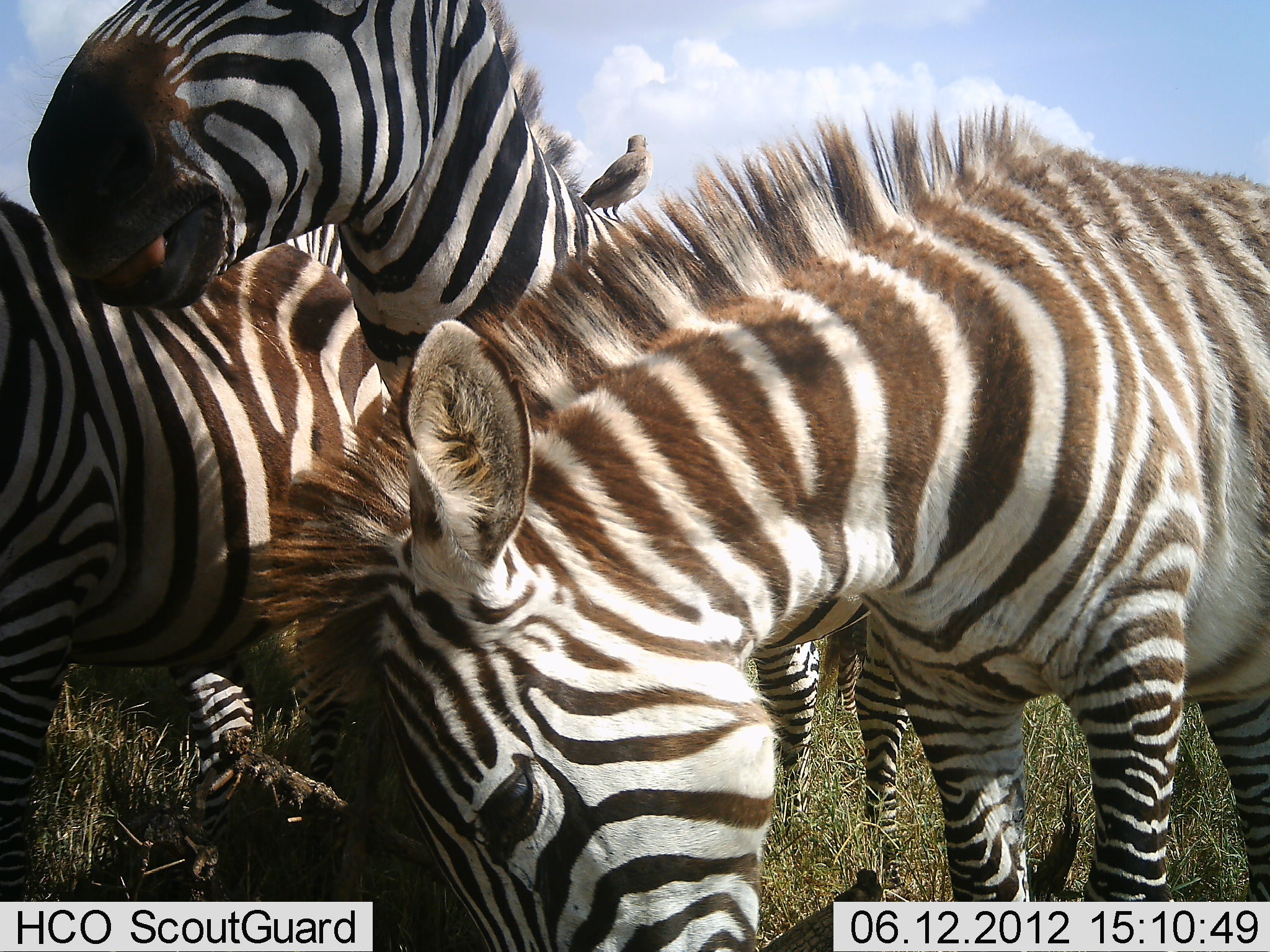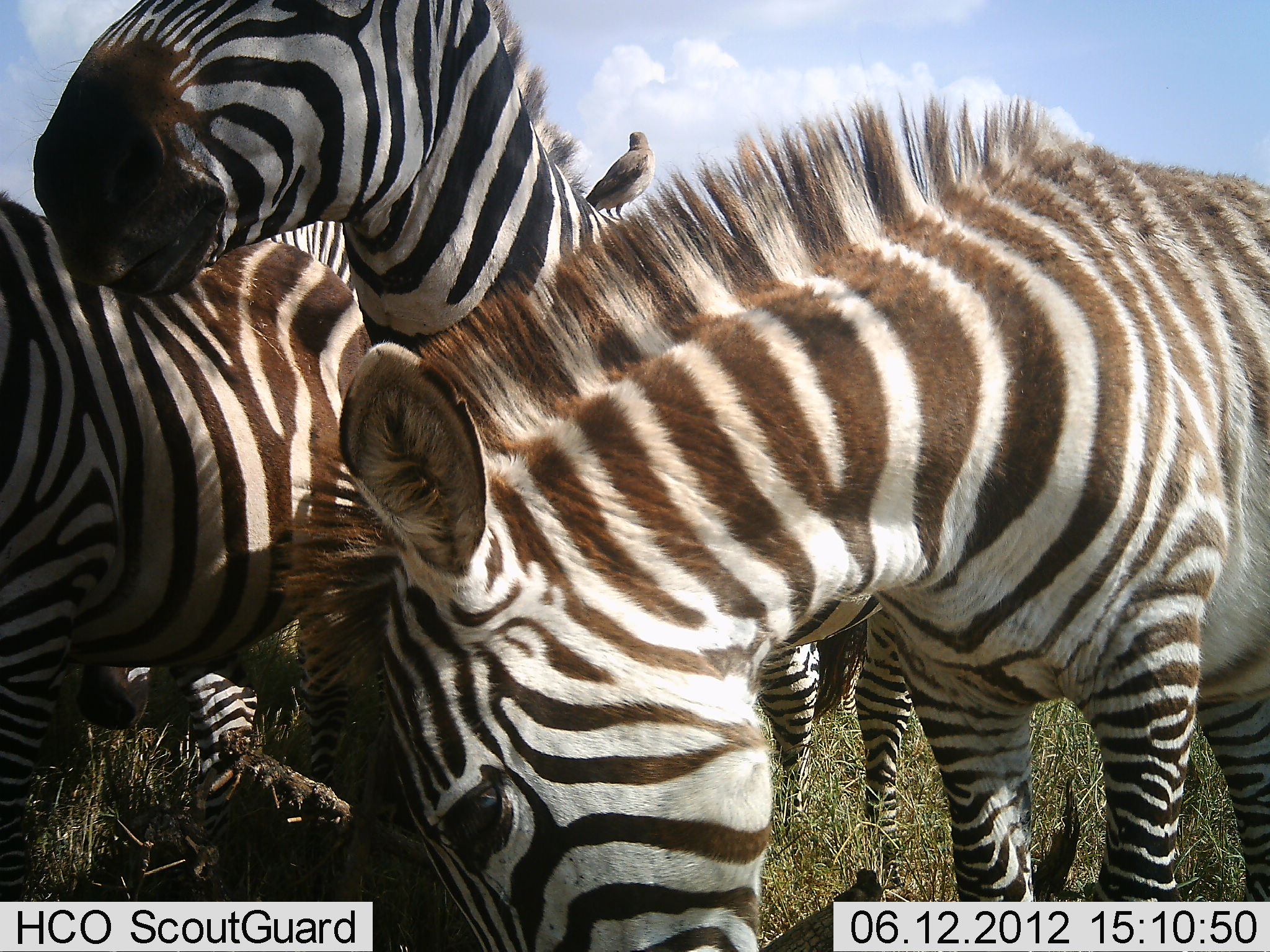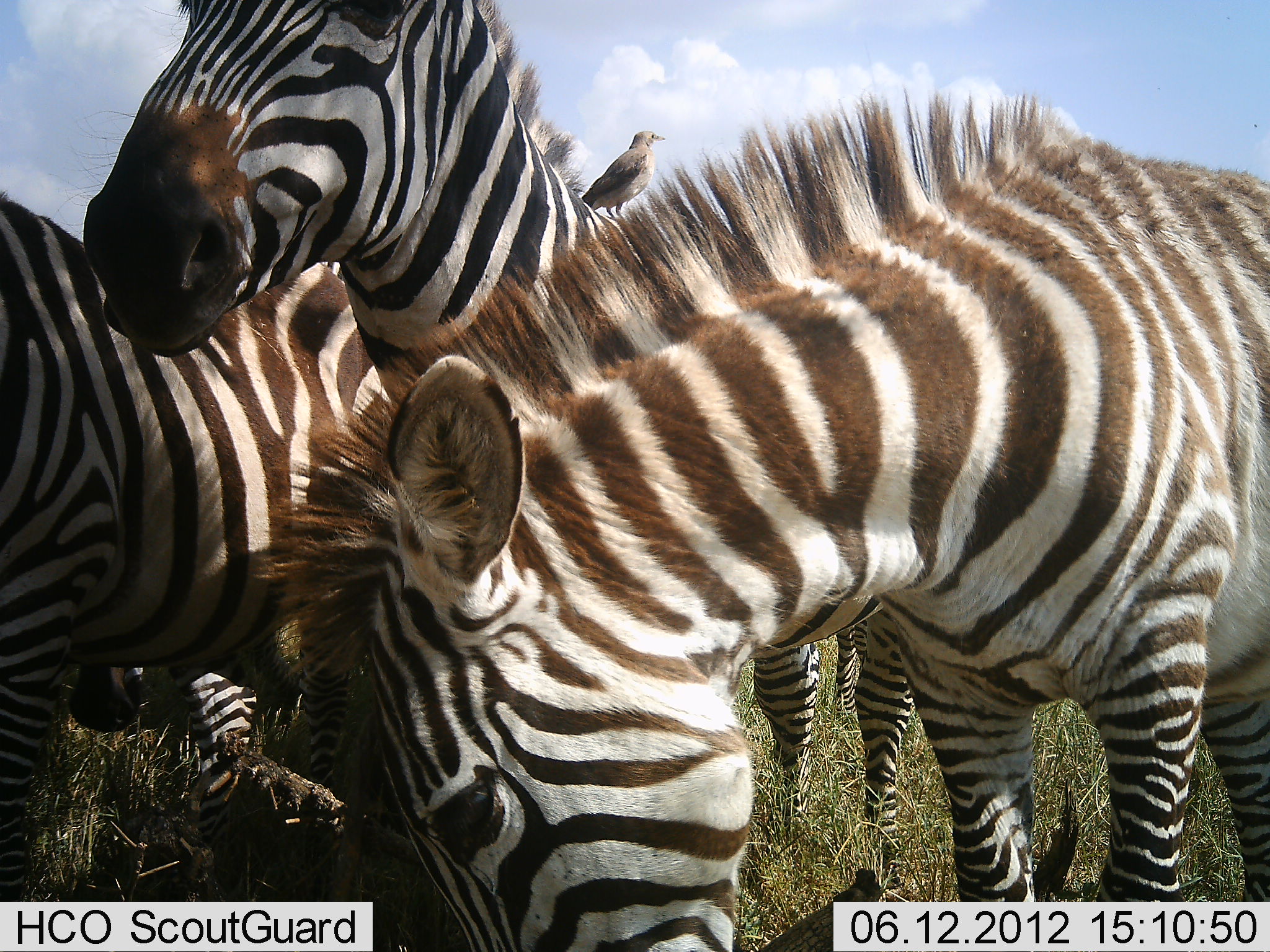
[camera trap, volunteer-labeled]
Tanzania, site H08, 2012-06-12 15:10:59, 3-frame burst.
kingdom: Animalia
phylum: Chordata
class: Aves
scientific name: Aves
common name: bird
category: otherbird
Otherbird (bird) (Aves), count 1. Behavior (volunteer vote fractions): standing 80%, resting 10%, moving 0%, interacting 10%. Young present (vote fraction): 0%. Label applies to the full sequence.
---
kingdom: Animalia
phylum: Chordata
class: Mammalia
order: Perissodactyla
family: Equidae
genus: Equus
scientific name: Equus quagga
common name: plains zebra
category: zebra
Zebra (plains zebra) (Equus quagga), count 4. Behavior (volunteer vote fractions): standing 76%, resting 18%, moving 0%, interacting 35%. Young present (vote fraction): 18%. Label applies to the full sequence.